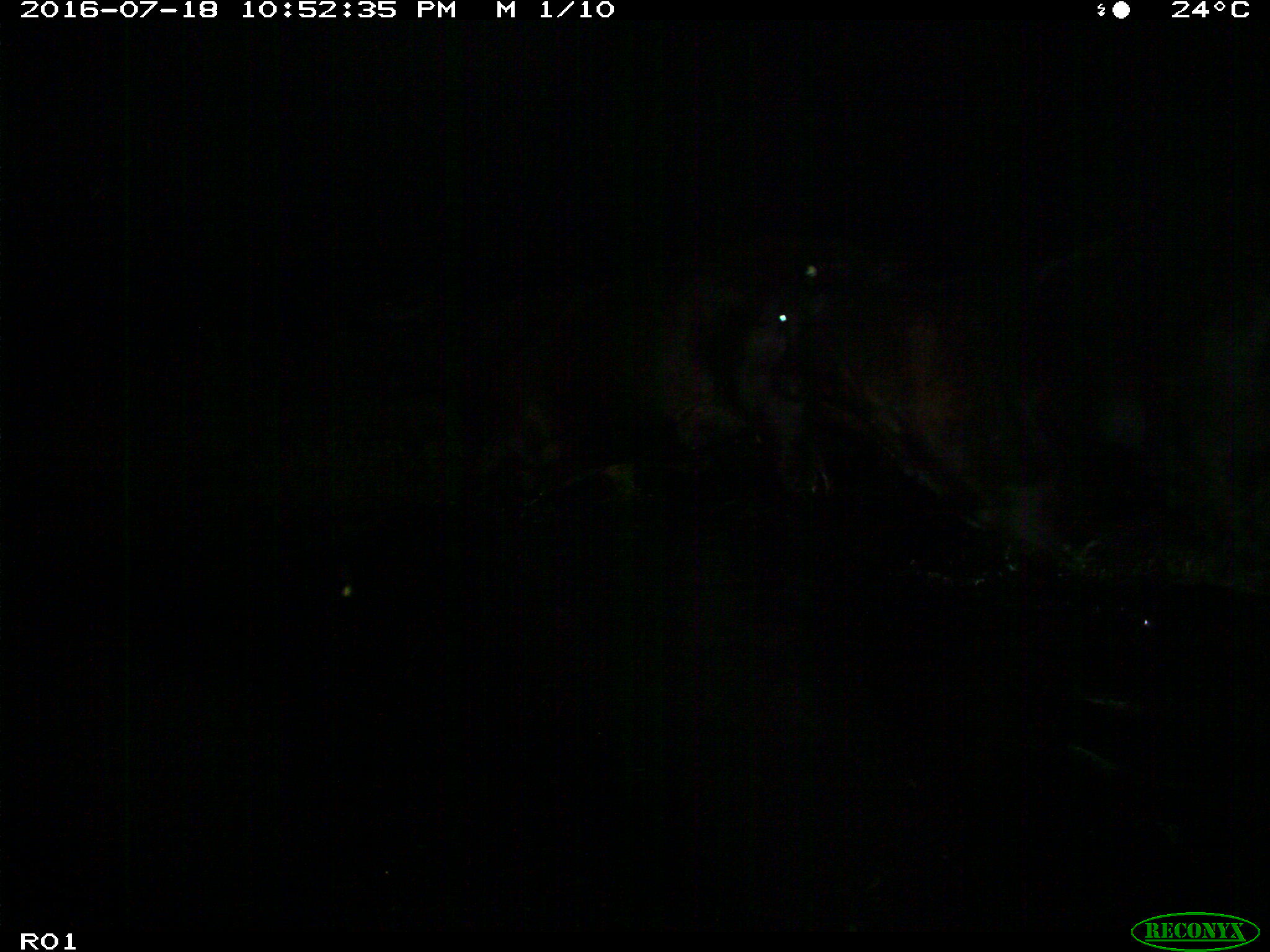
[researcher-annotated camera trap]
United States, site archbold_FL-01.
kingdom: Animalia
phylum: Chordata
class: Mammalia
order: Artiodactyla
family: Bovidae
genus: Bos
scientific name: Bos taurus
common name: domestic cow